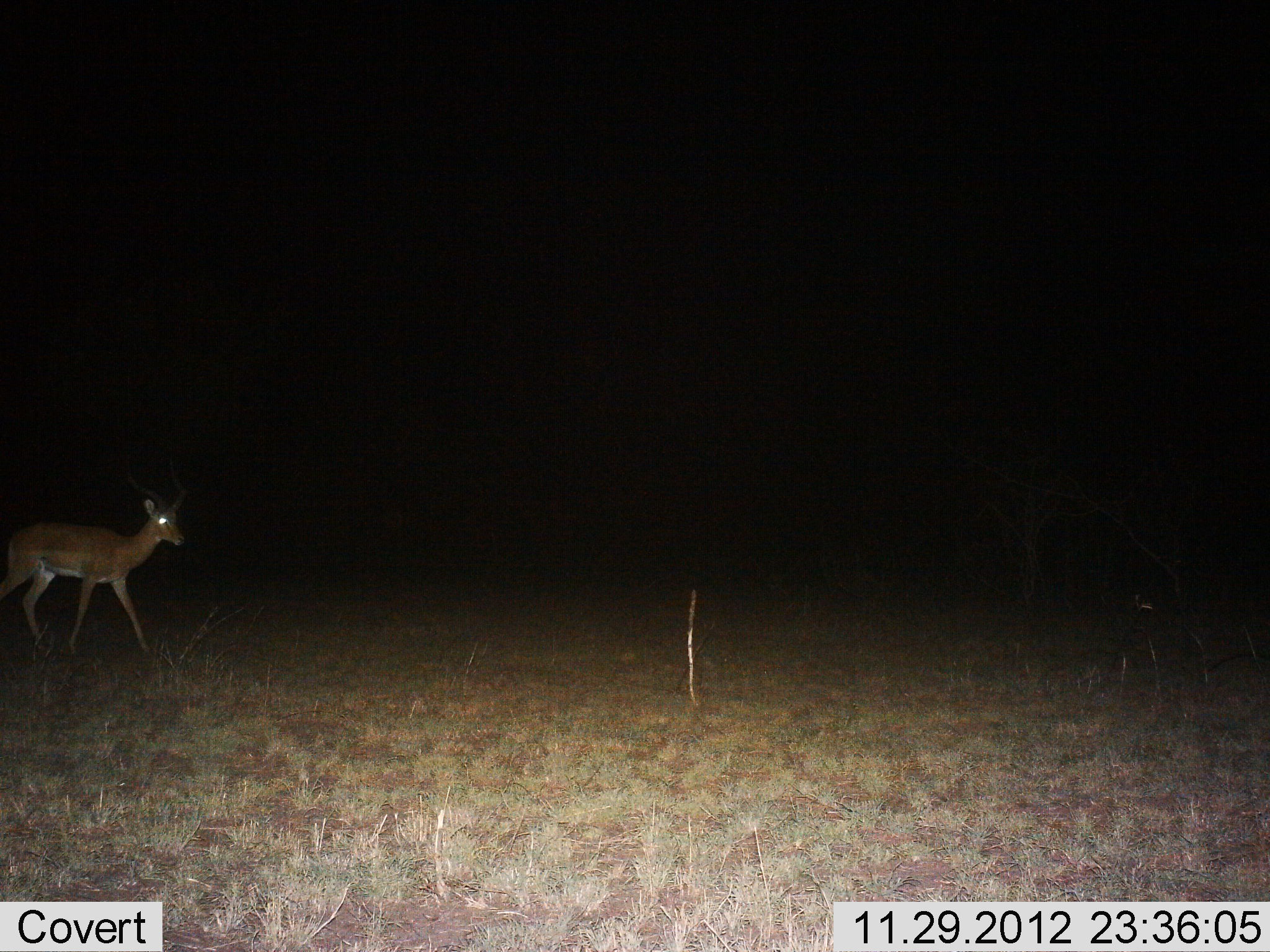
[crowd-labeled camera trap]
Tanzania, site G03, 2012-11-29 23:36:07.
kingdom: Animalia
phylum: Chordata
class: Mammalia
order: Artiodactyla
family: Bovidae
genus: Aepyceros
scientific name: Aepyceros melampus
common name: impala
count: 1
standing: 24%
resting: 0%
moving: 79%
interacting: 0%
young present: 0%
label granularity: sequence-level